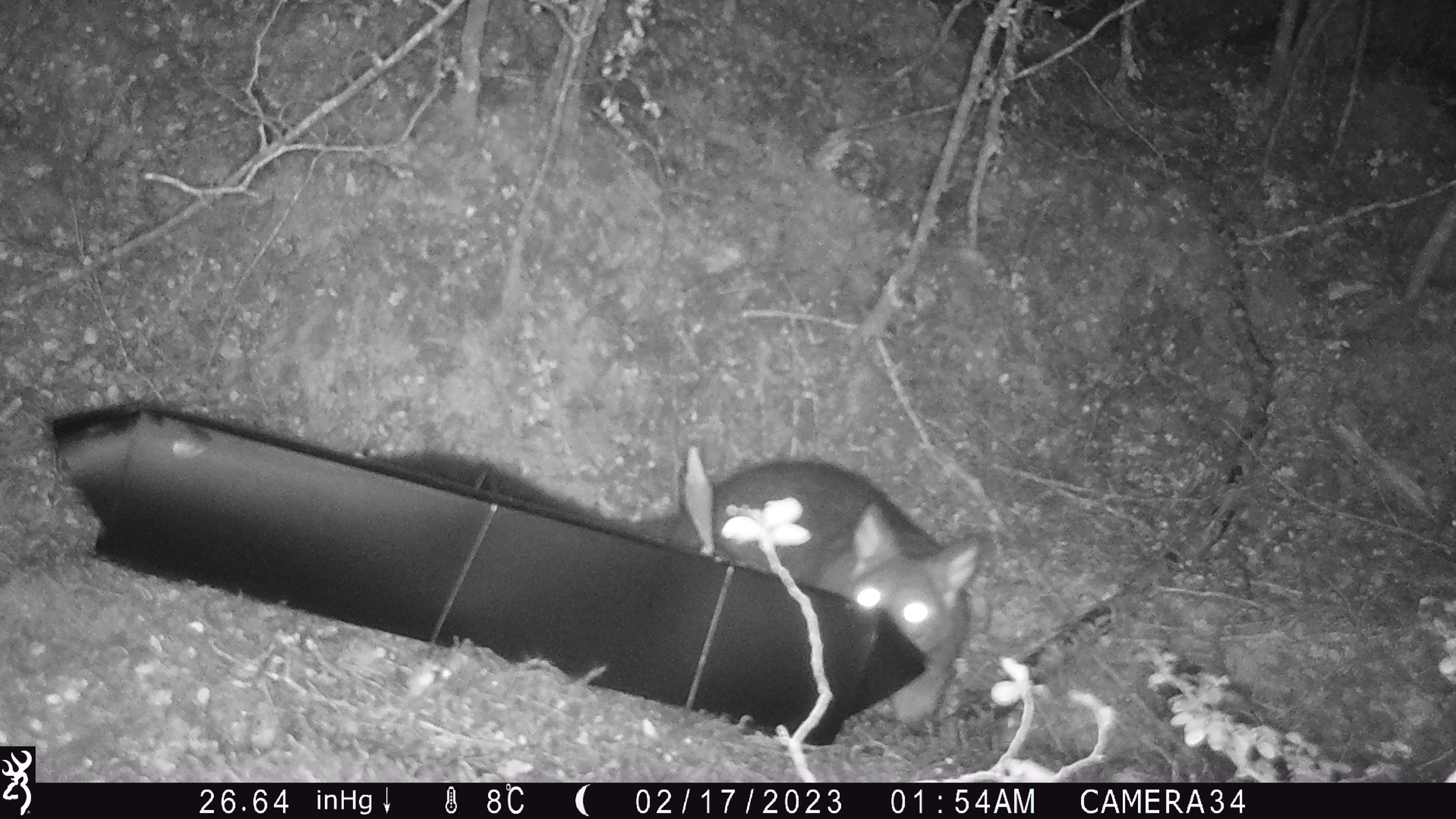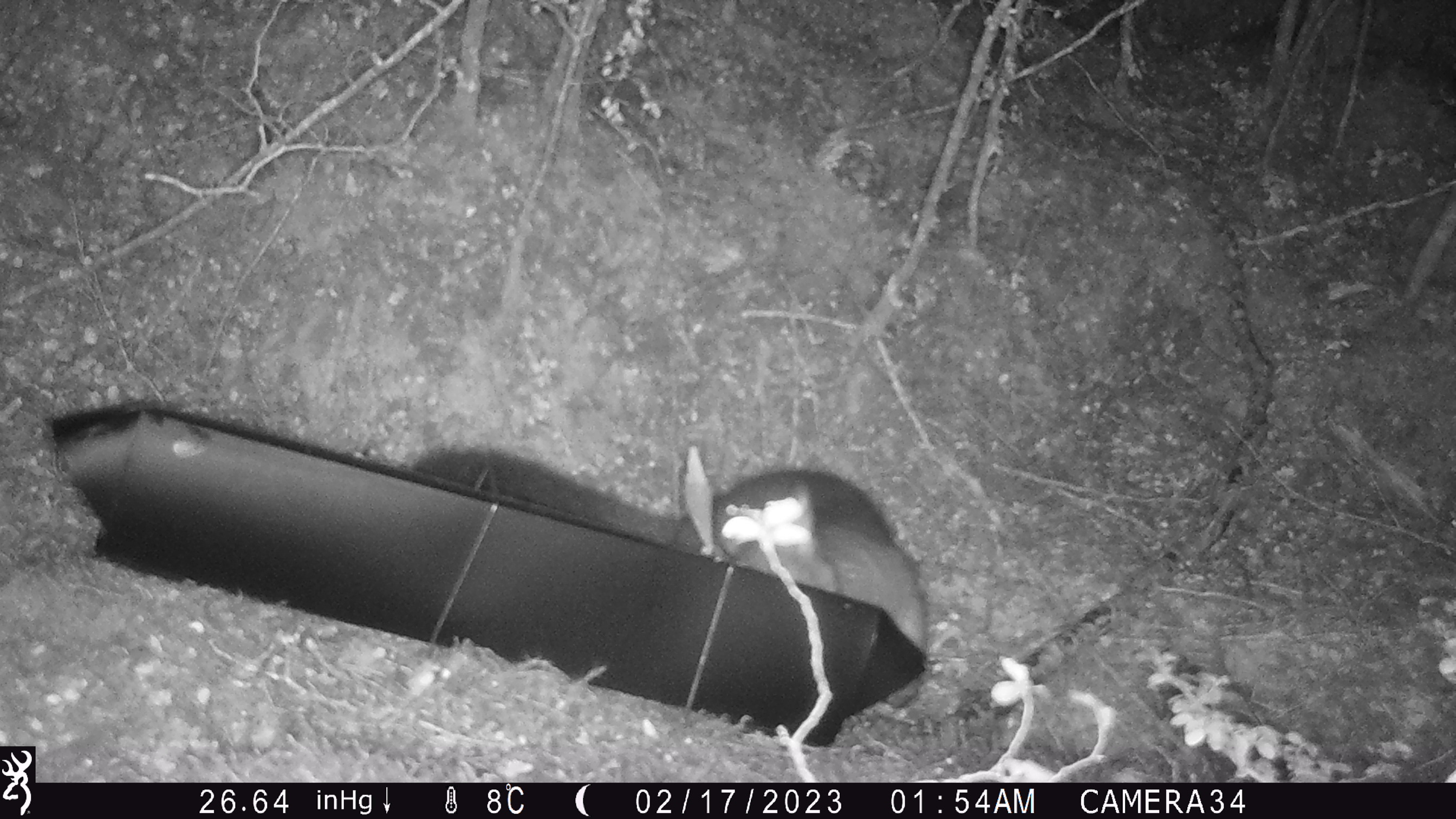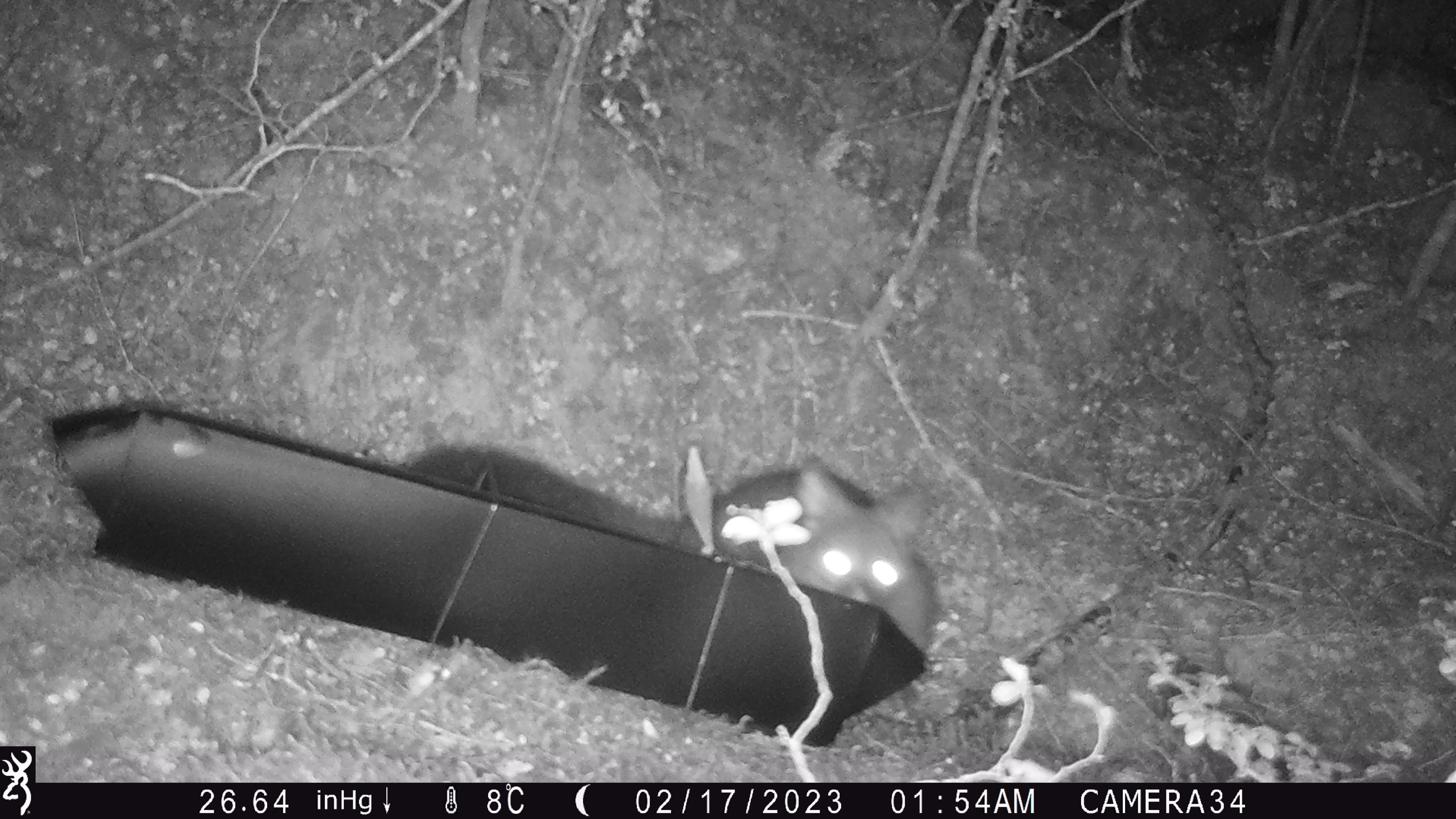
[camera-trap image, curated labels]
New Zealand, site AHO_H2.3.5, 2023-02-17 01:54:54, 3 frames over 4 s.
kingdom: Animalia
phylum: Chordata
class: Mammalia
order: Carnivora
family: Mustelidae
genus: Mustela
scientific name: Mustela erminea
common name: stoat